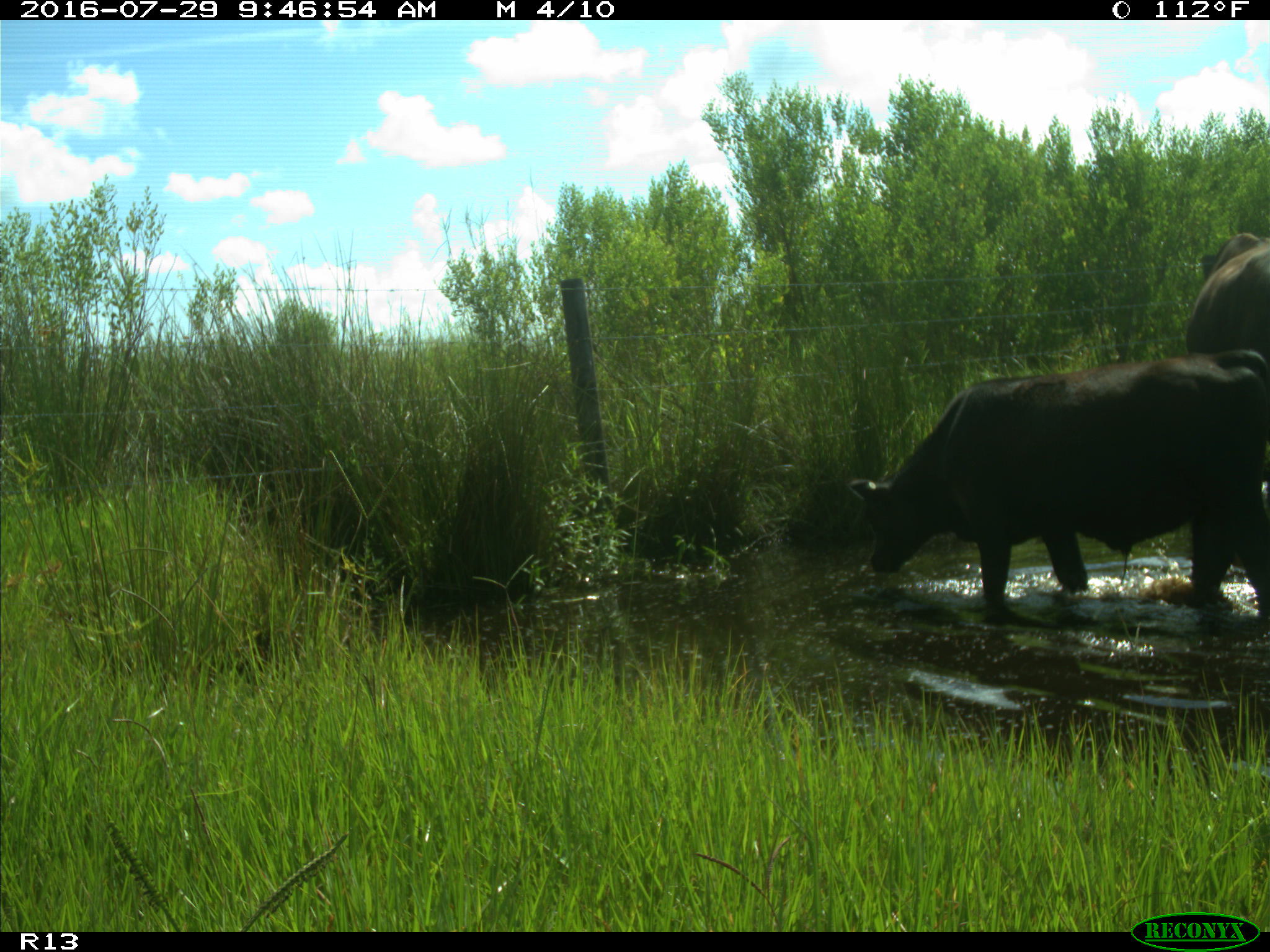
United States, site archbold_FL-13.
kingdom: Animalia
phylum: Chordata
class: Mammalia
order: Artiodactyla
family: Bovidae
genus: Bos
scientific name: Bos taurus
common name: domestic cow